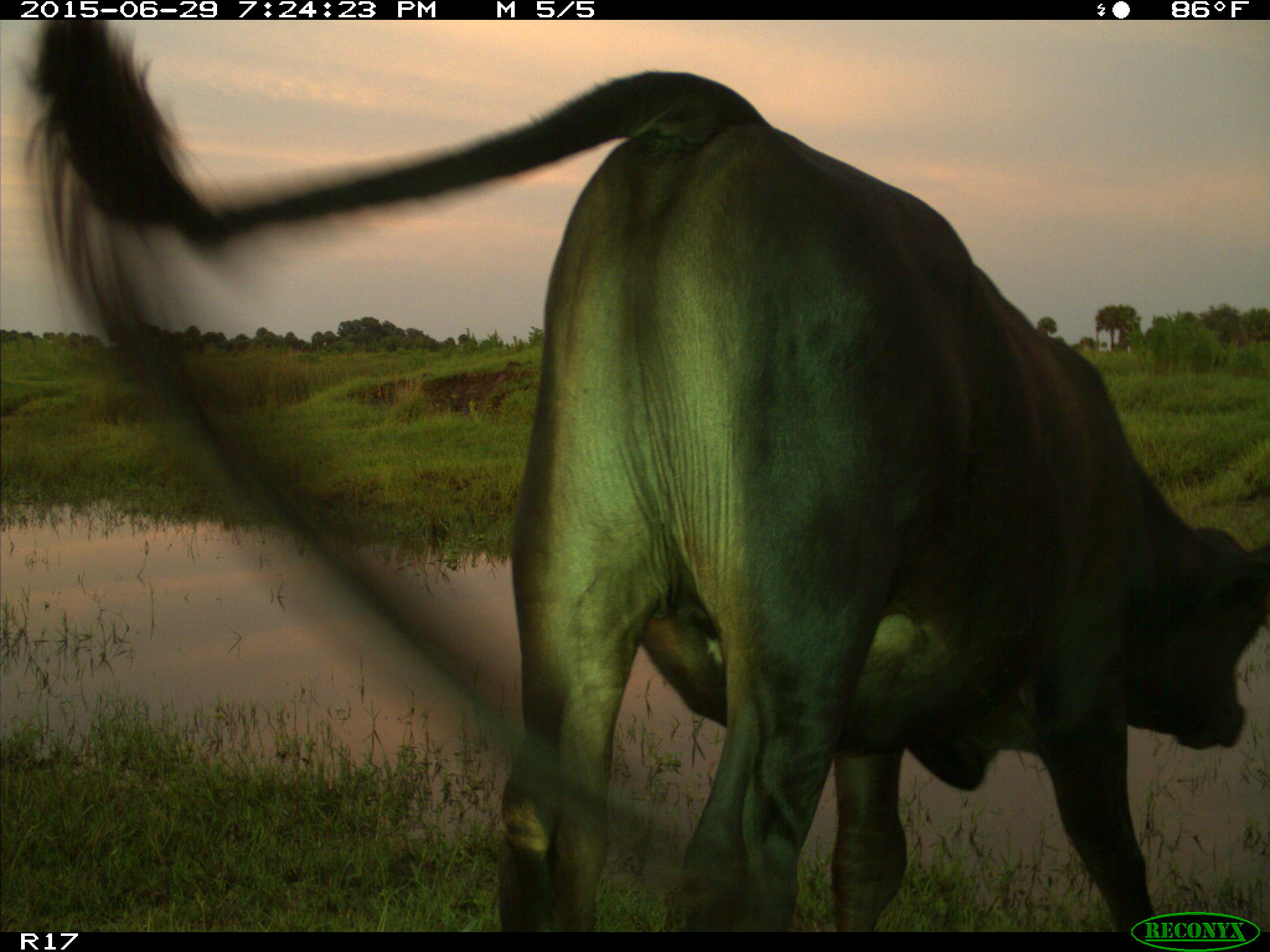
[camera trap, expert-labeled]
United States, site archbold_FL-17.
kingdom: Animalia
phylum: Chordata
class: Mammalia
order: Artiodactyla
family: Bovidae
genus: Bos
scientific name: Bos taurus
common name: domestic cow